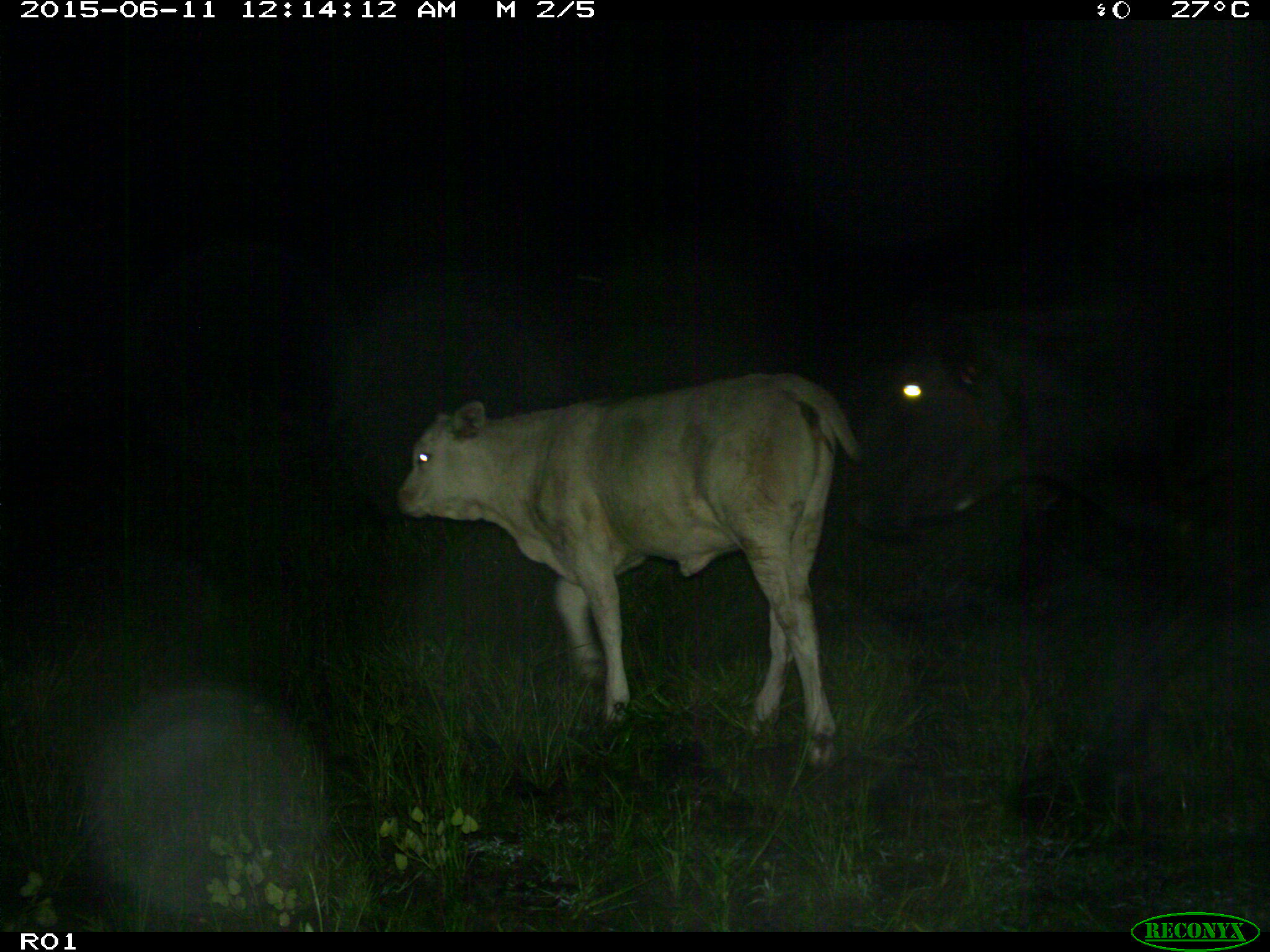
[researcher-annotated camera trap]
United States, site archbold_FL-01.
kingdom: Animalia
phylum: Chordata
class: Mammalia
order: Artiodactyla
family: Bovidae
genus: Bos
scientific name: Bos taurus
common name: domestic cow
Bos taurus (domestic cow).